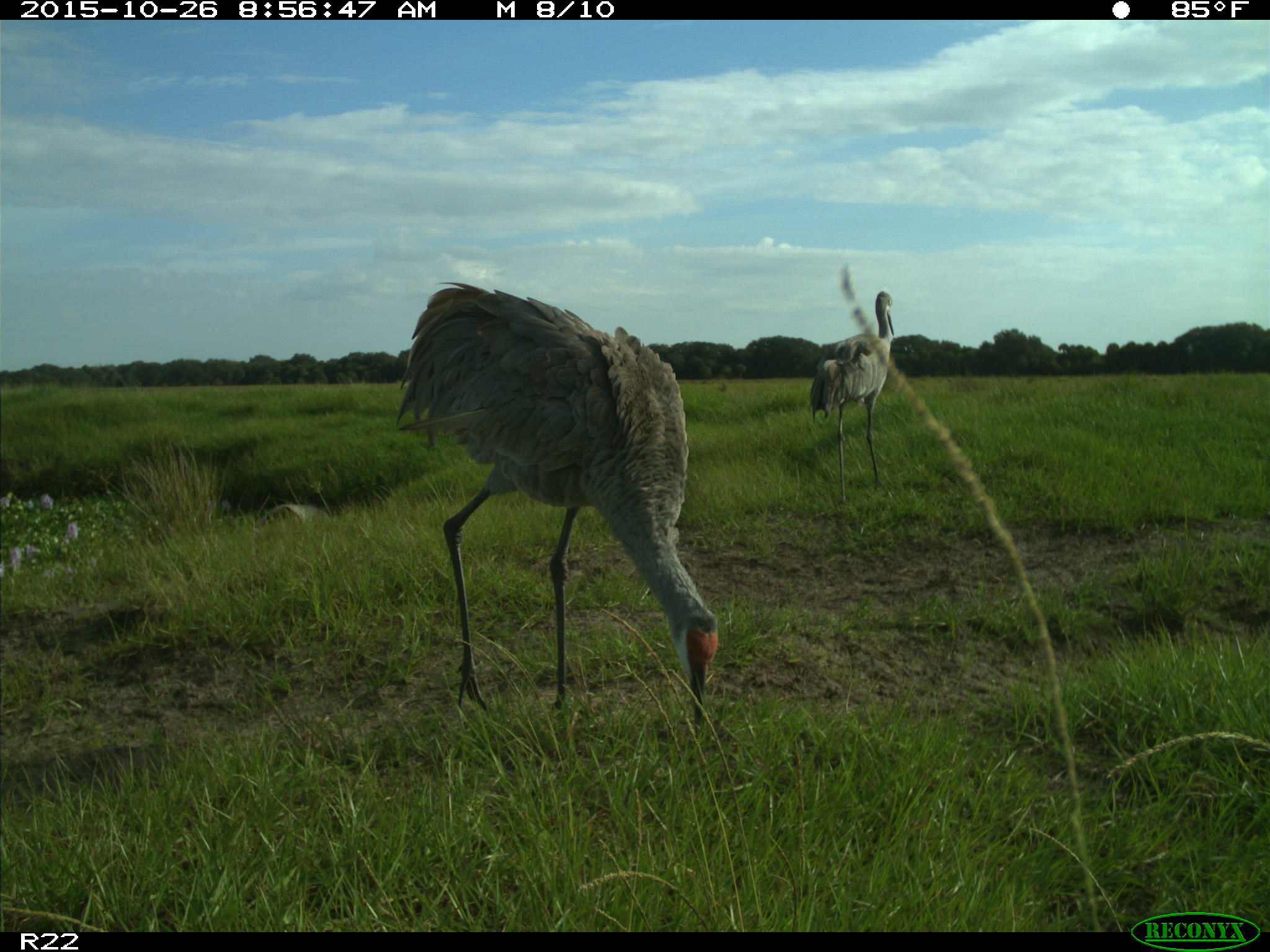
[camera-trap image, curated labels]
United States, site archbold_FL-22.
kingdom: Animalia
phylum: Chordata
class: Aves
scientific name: Aves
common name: birds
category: unidentified bird